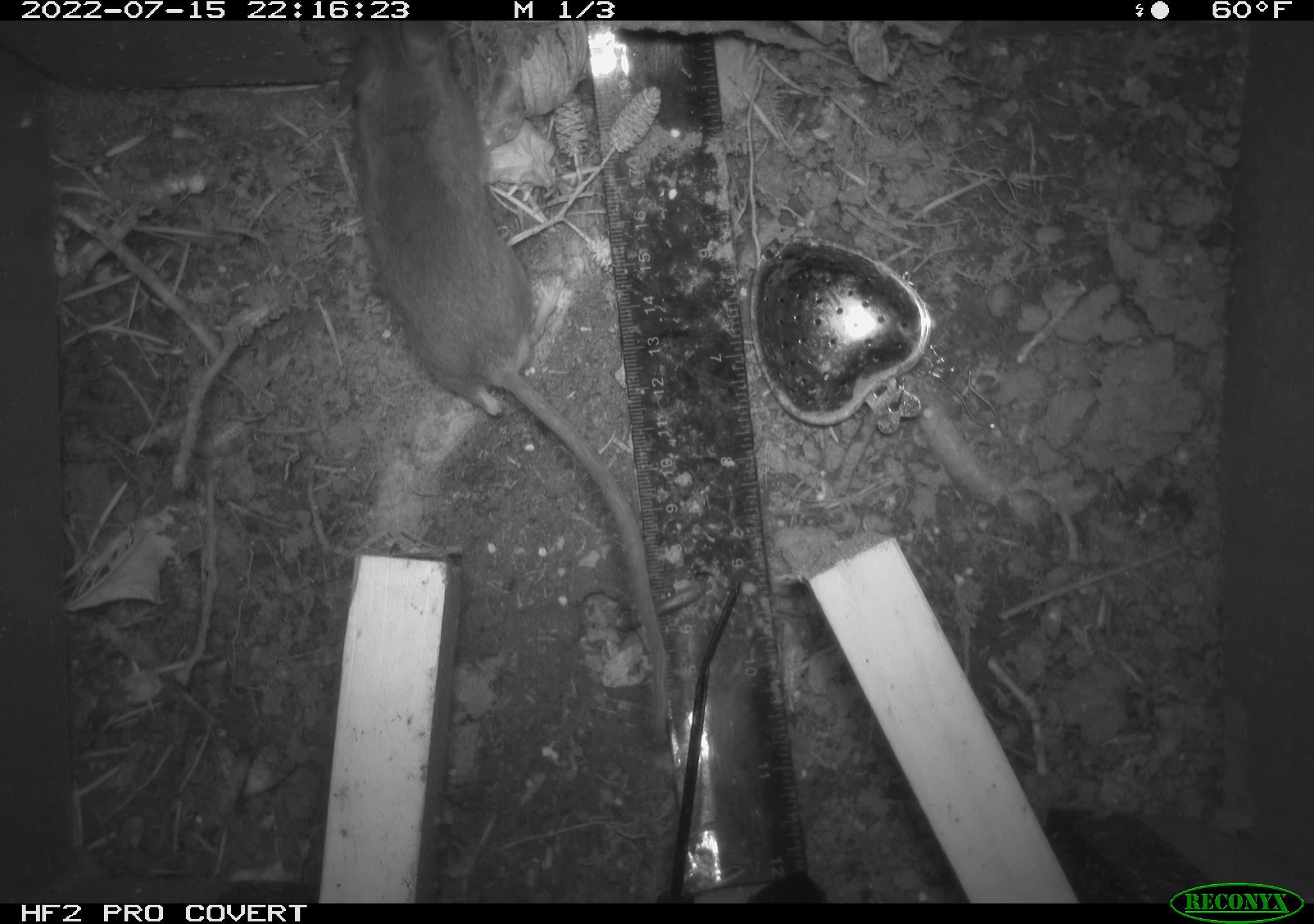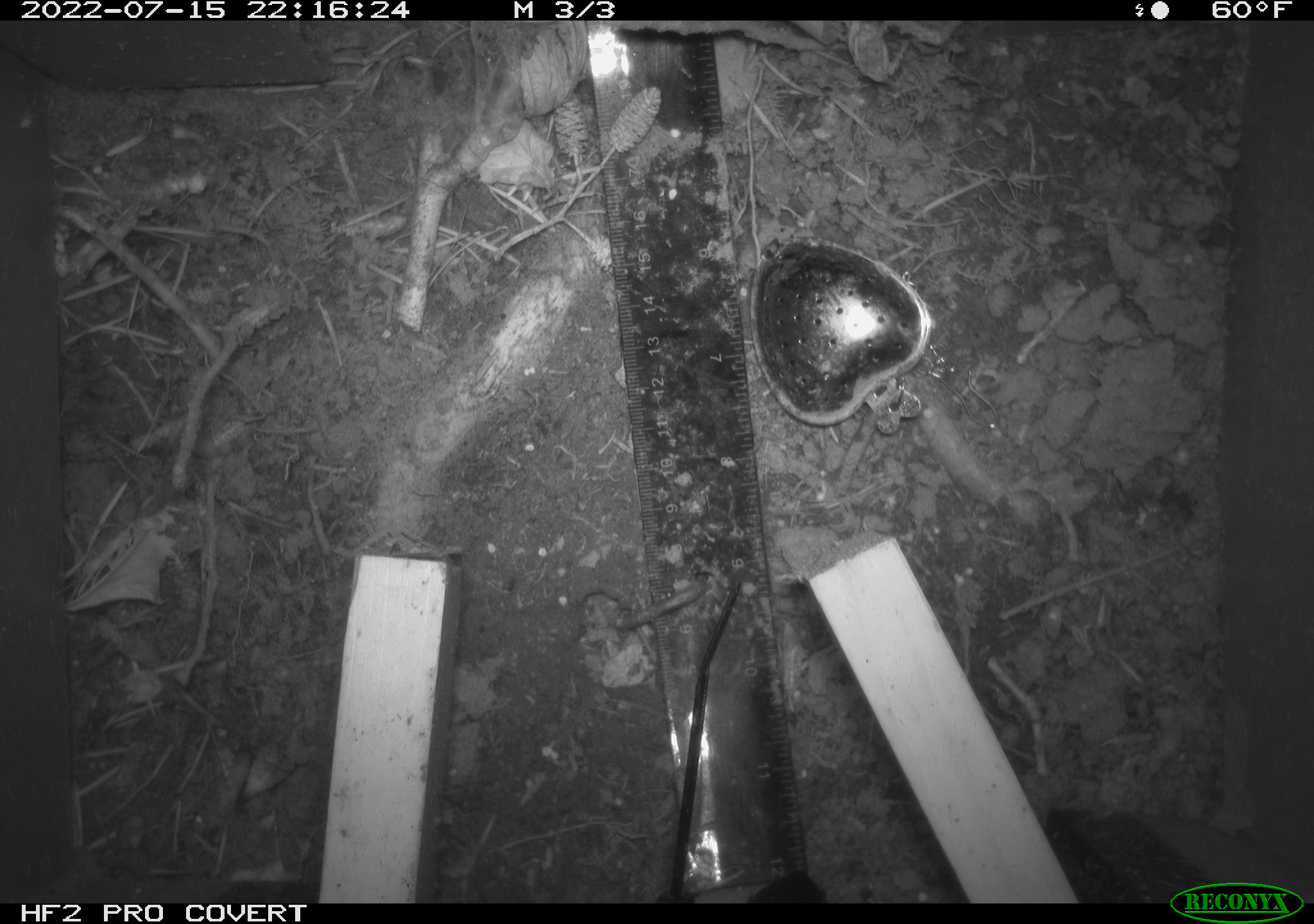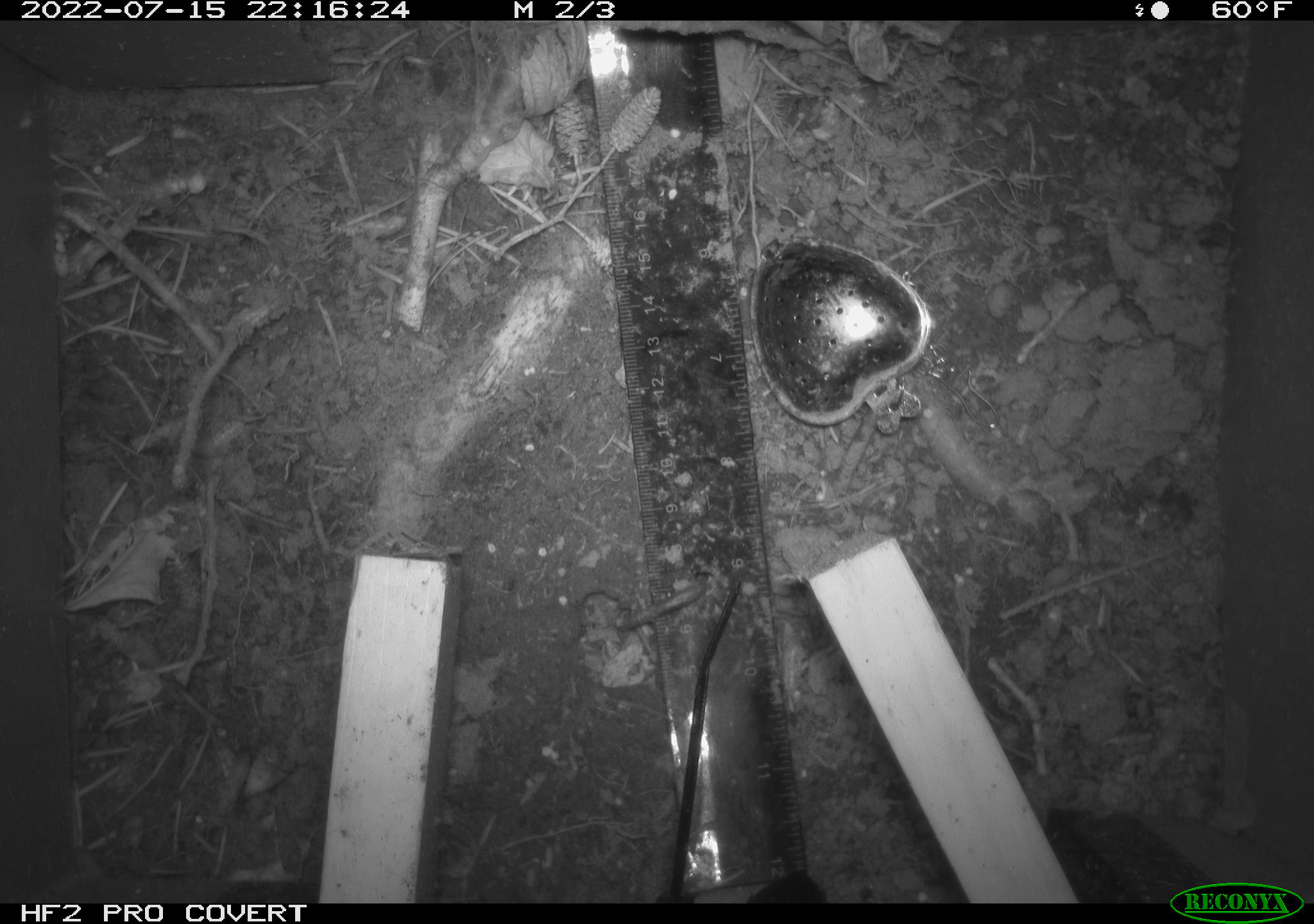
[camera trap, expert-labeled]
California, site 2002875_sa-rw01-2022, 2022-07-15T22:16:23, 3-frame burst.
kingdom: Animalia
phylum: Chordata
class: Mammalia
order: Rodentia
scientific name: Rodentia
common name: mouse species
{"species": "mouse species (Rodentia)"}